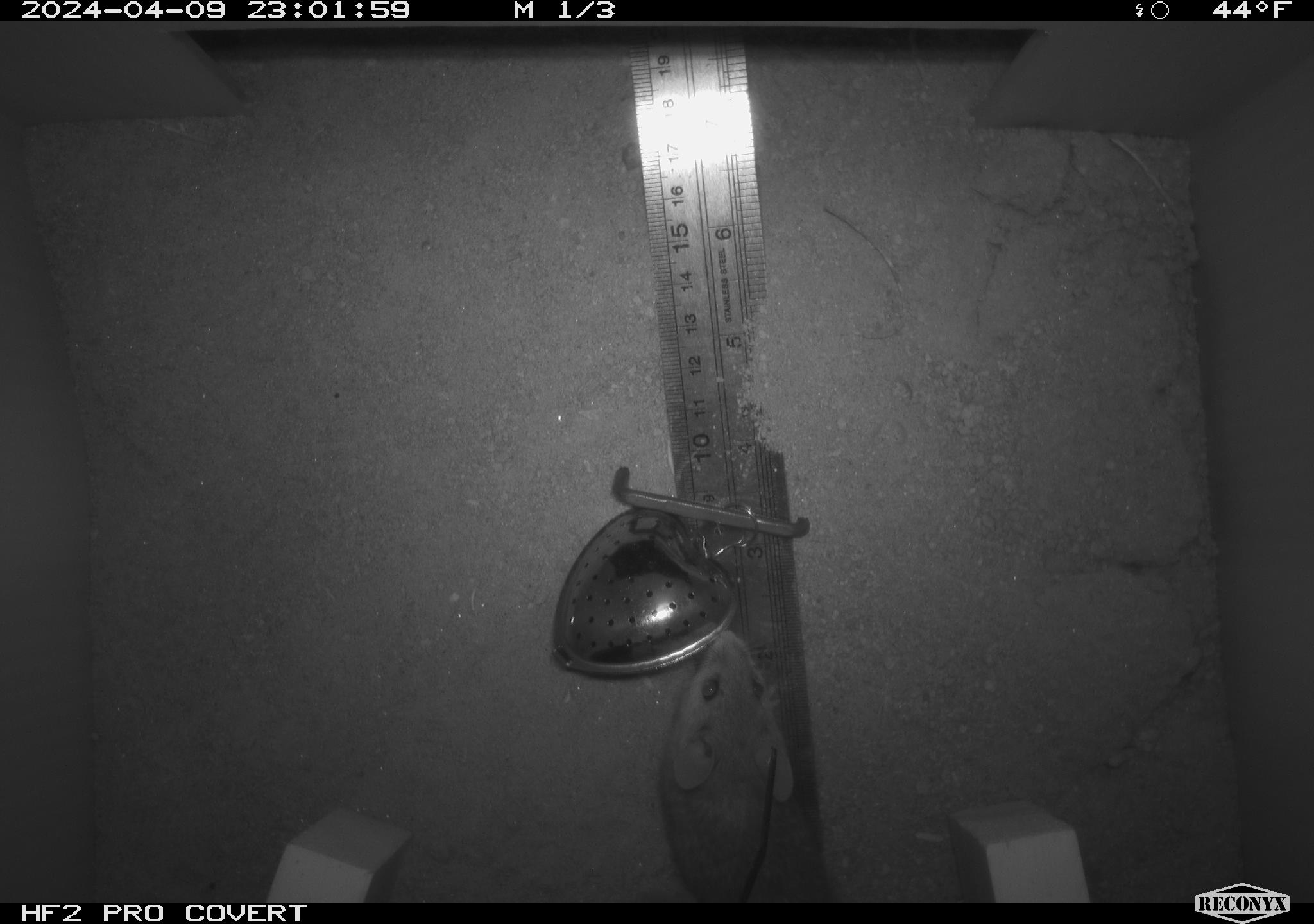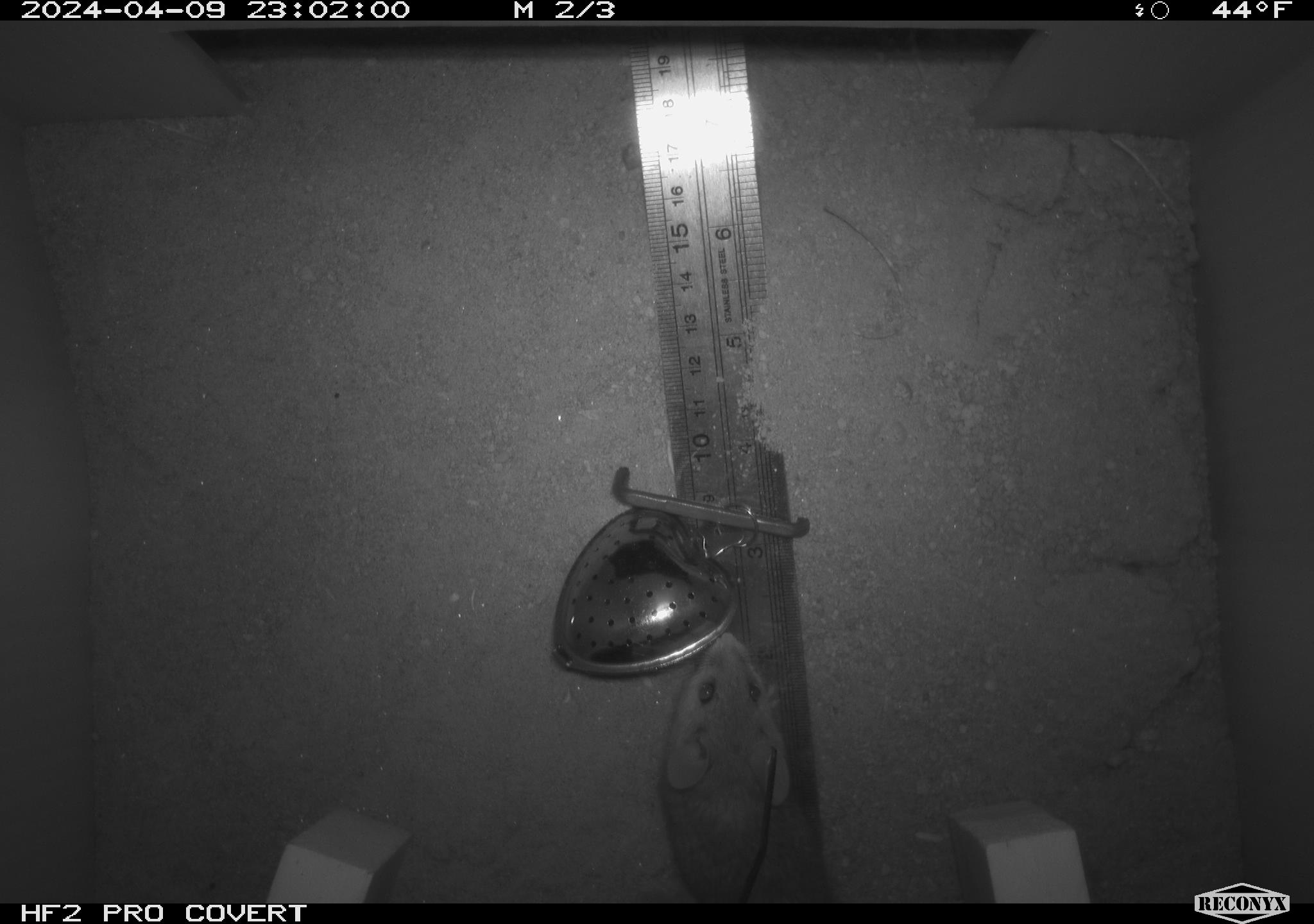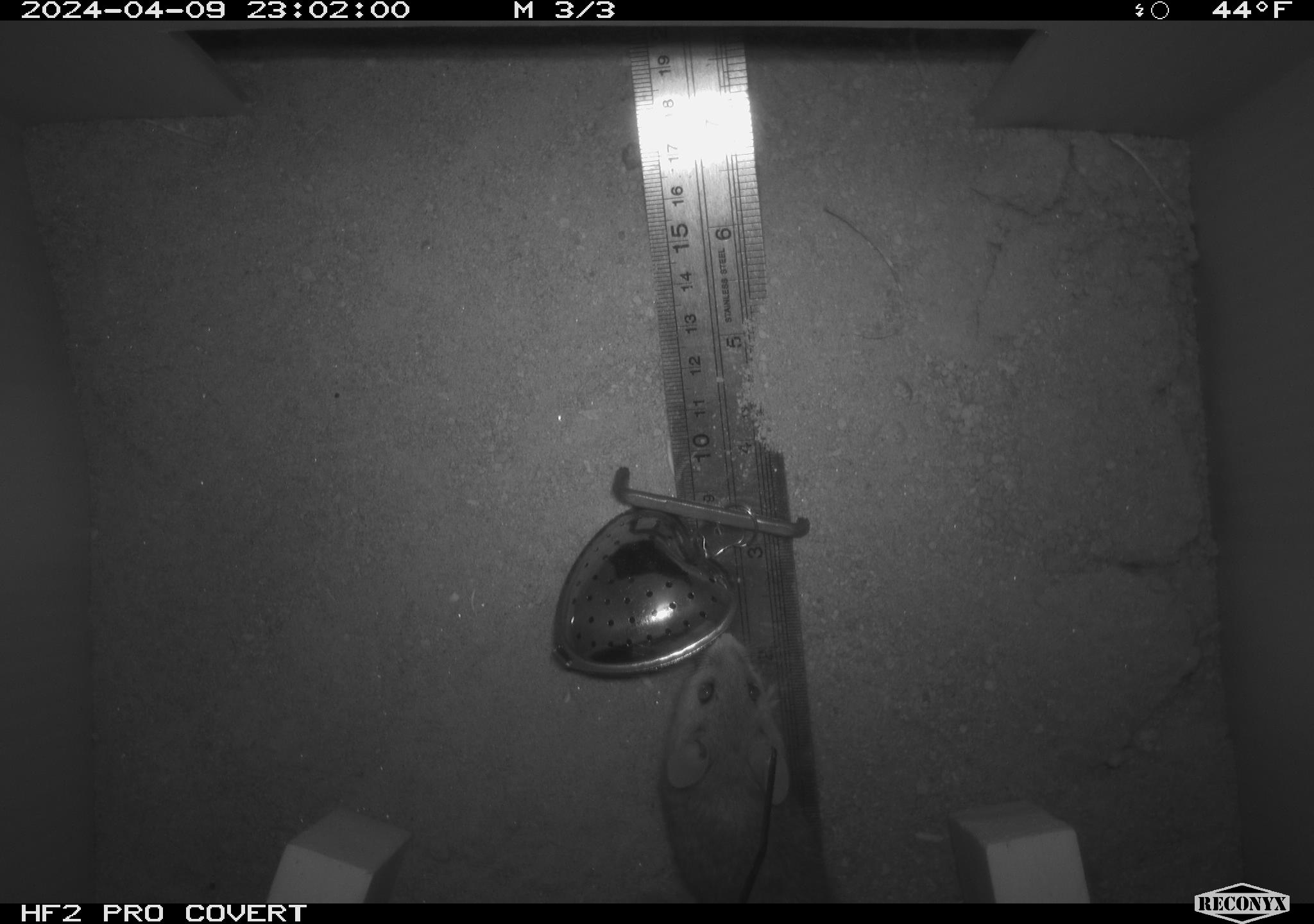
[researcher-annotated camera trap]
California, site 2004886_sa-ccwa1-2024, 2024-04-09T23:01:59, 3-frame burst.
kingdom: Animalia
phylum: Chordata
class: Mammalia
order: Rodentia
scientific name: Rodentia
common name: mouse species